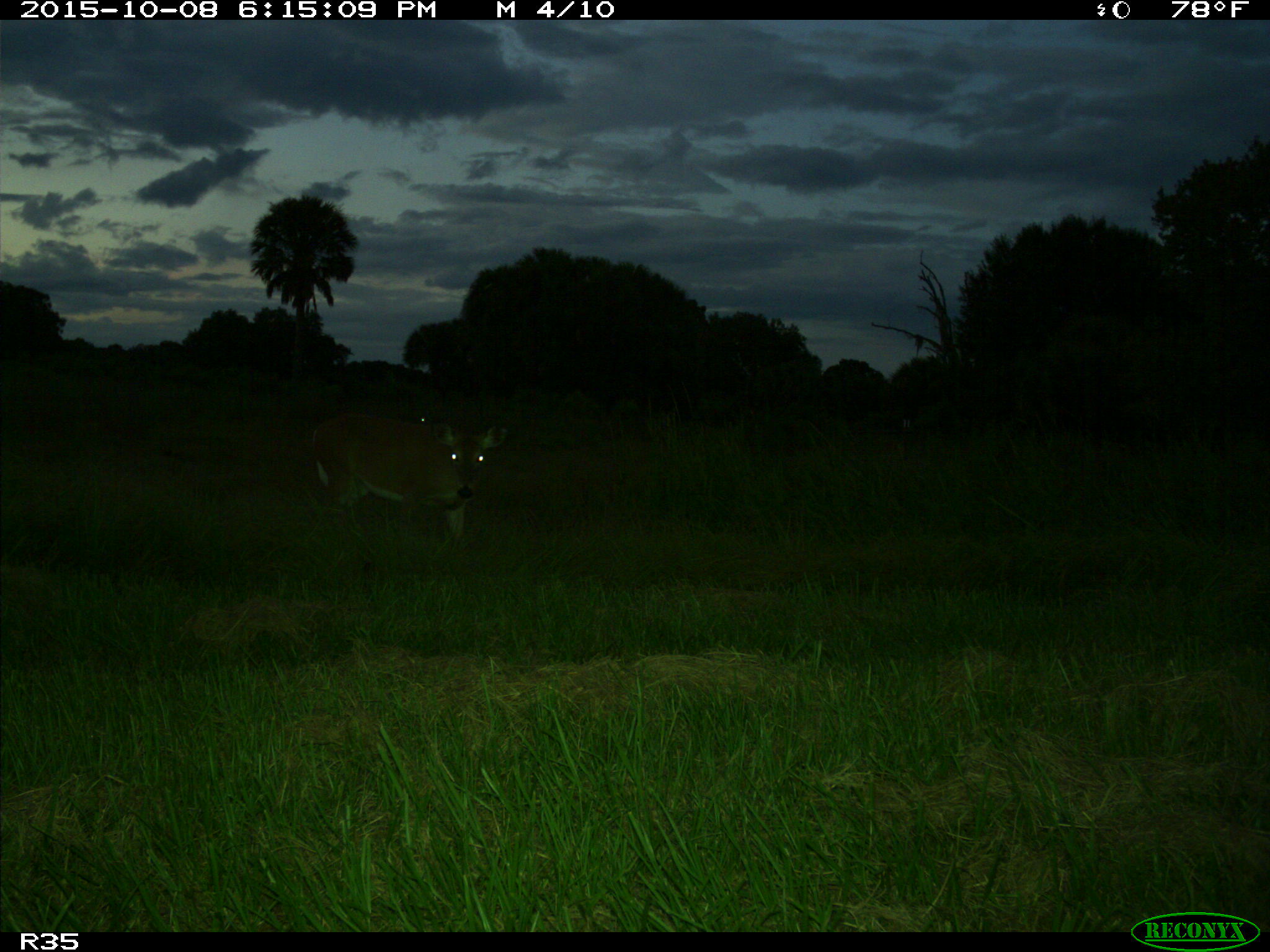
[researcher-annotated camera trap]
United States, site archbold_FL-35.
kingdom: Animalia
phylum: Chordata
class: Mammalia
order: Artiodactyla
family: Cervidae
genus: Odocoileus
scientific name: Odocoileus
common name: deer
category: unidentified deer